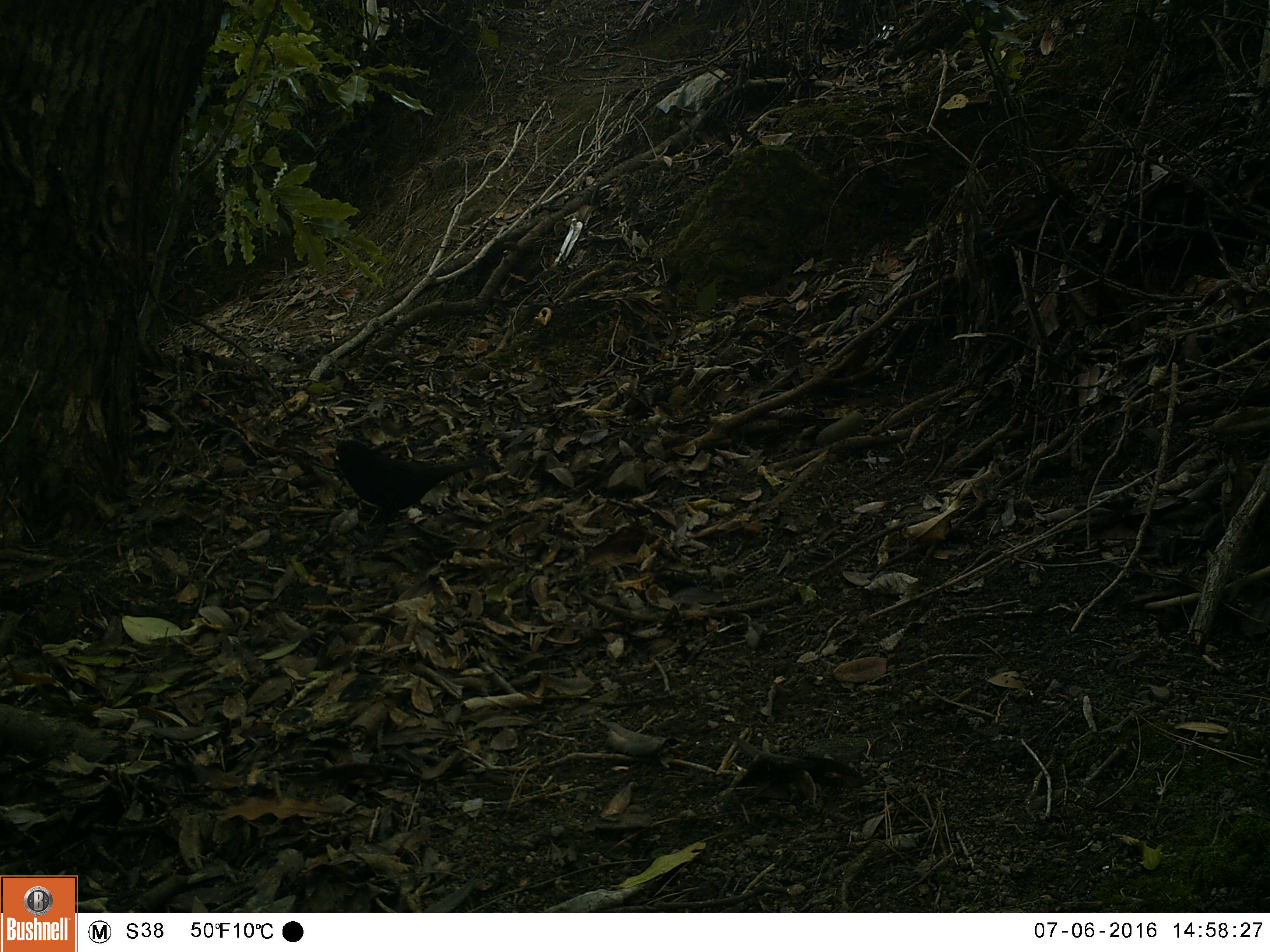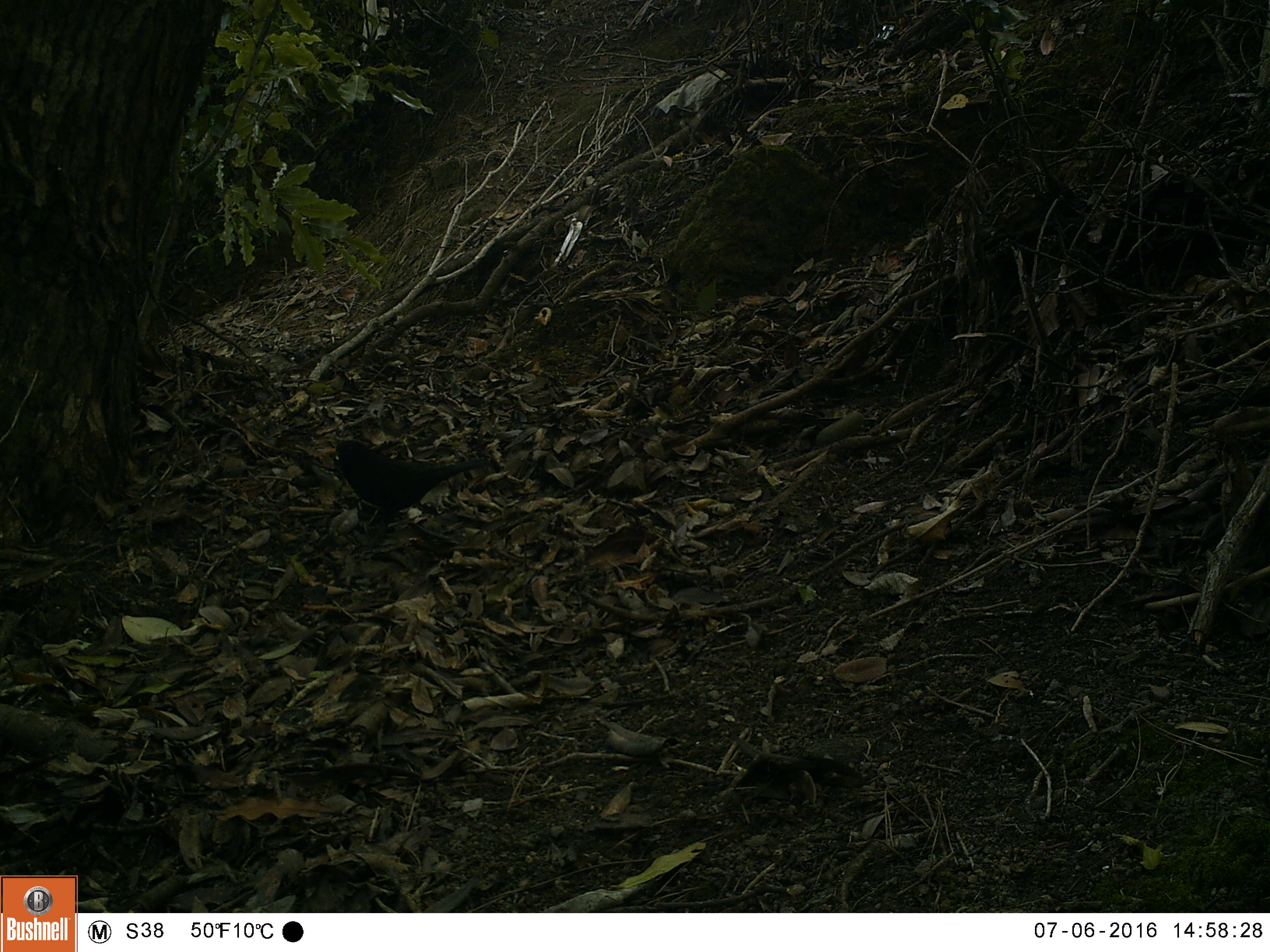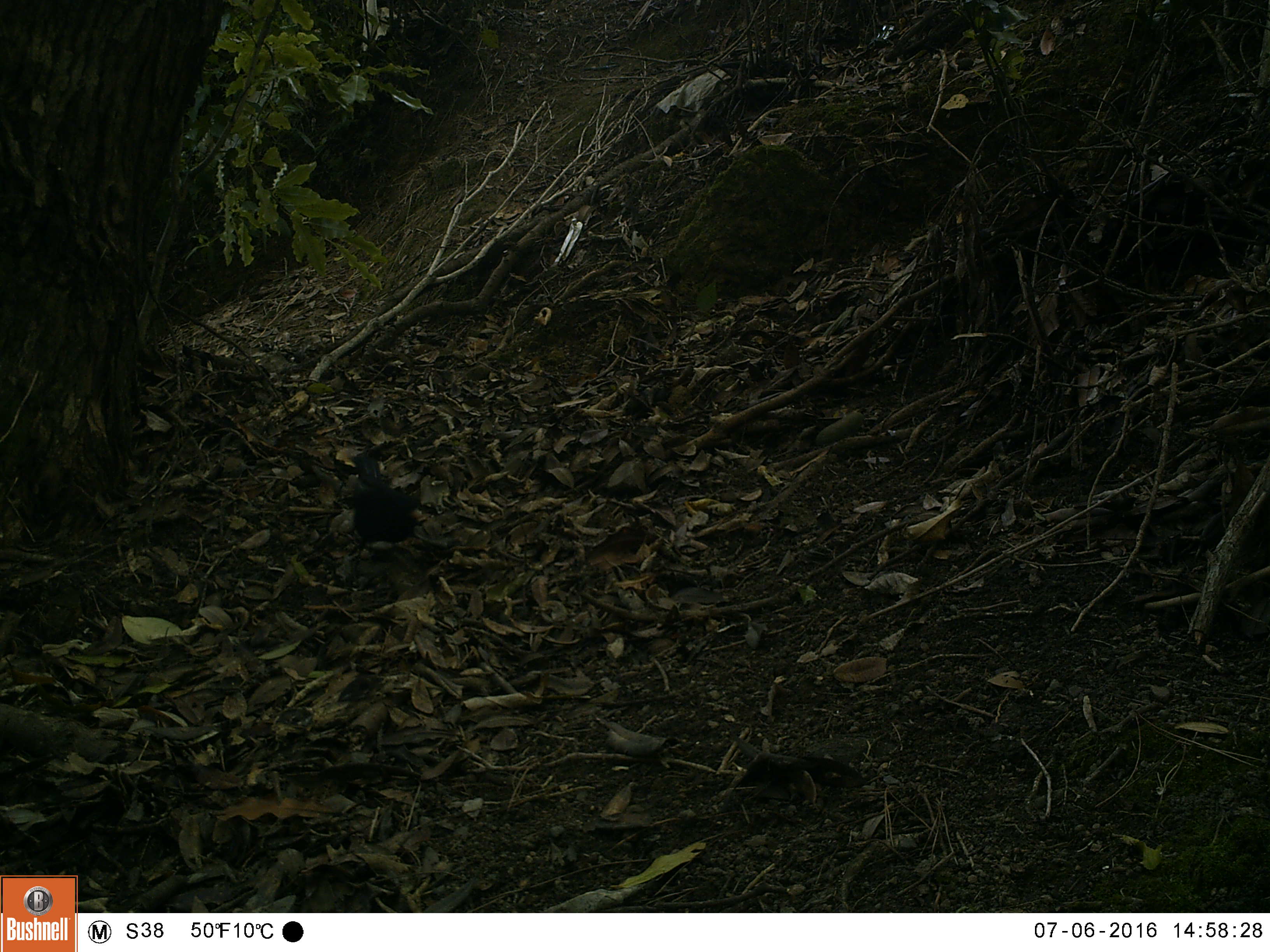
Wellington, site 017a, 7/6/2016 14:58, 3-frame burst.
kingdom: Animalia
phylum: Chordata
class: Aves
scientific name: Aves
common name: bird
Bird (Aves).